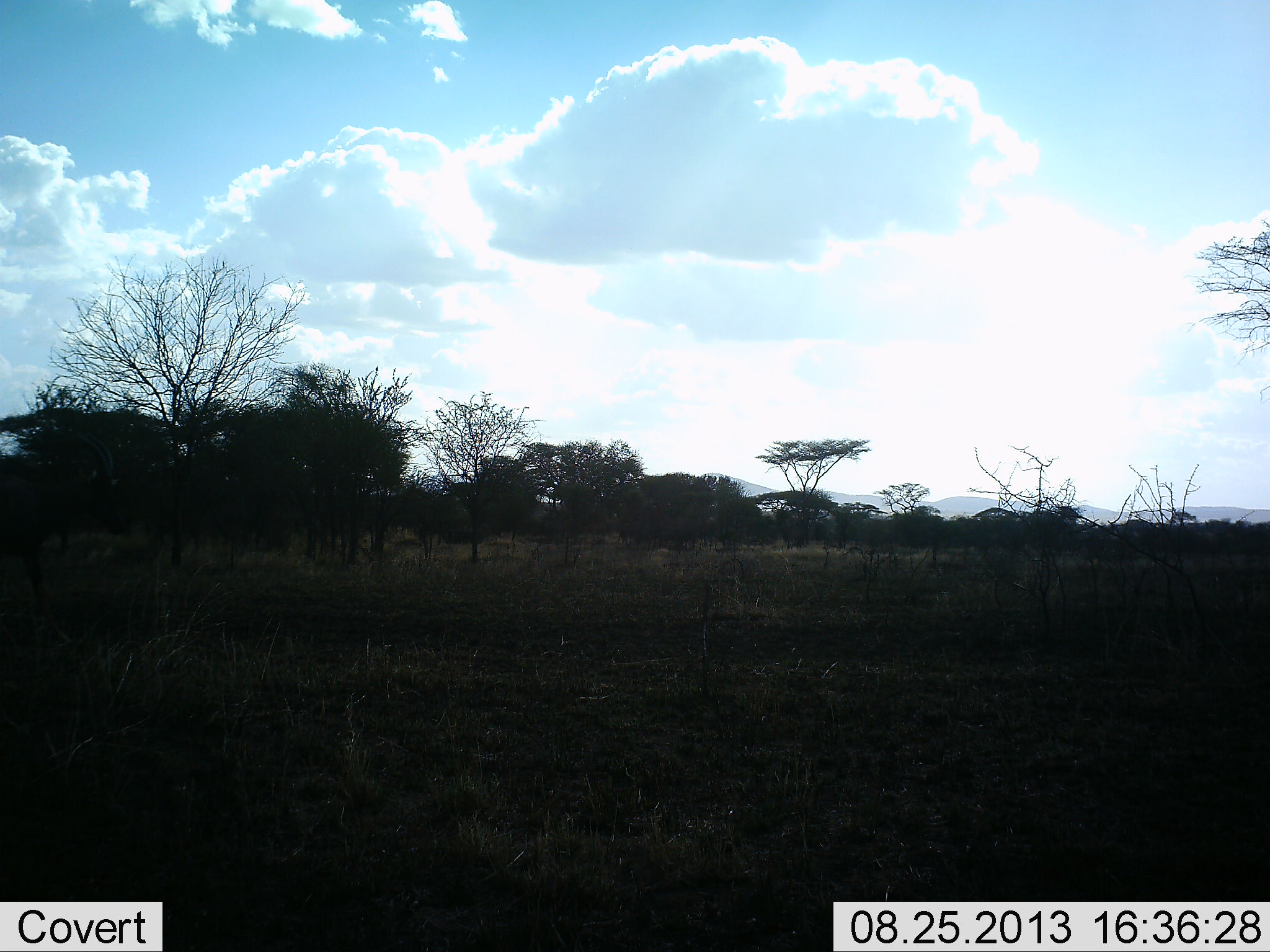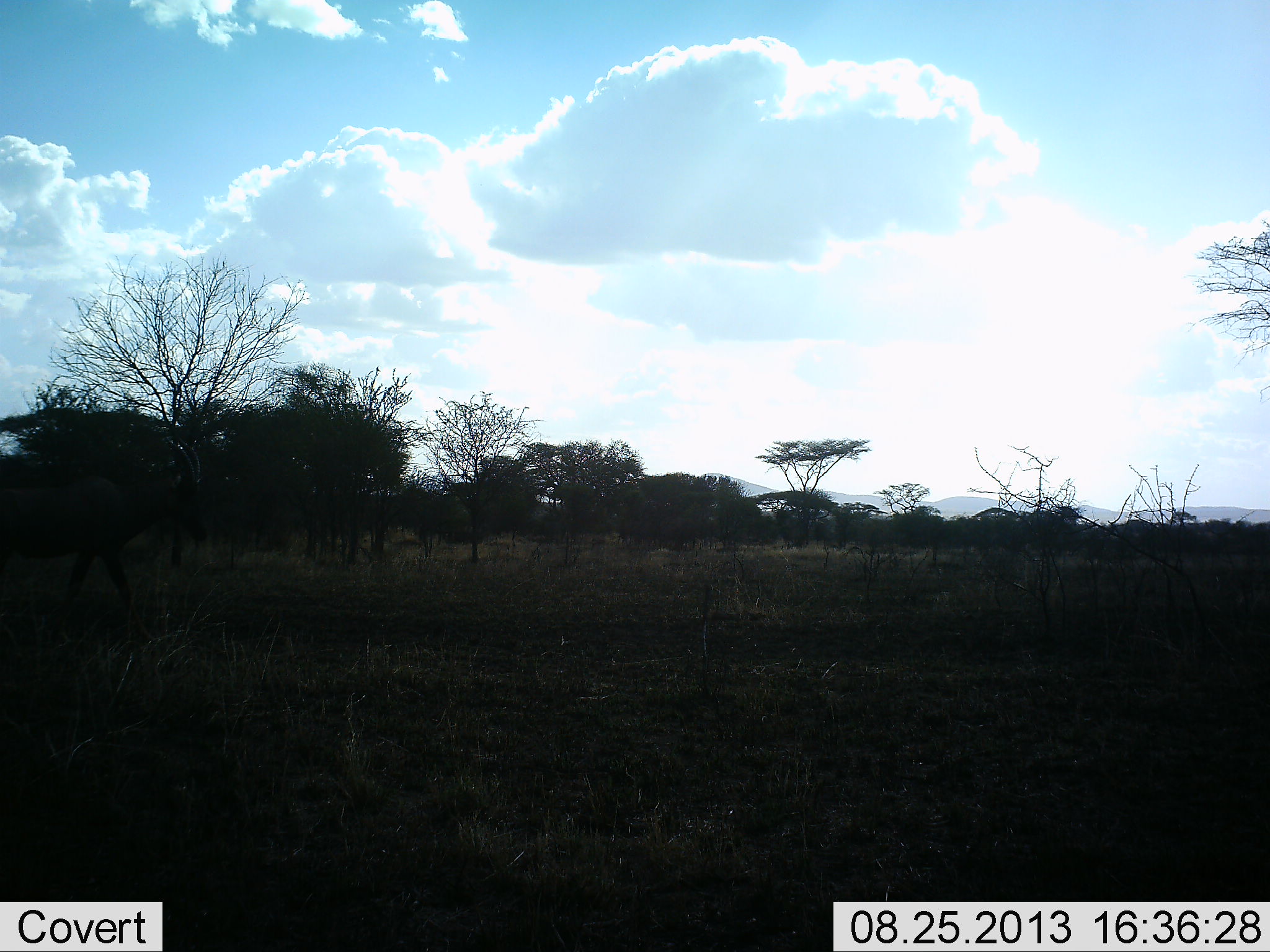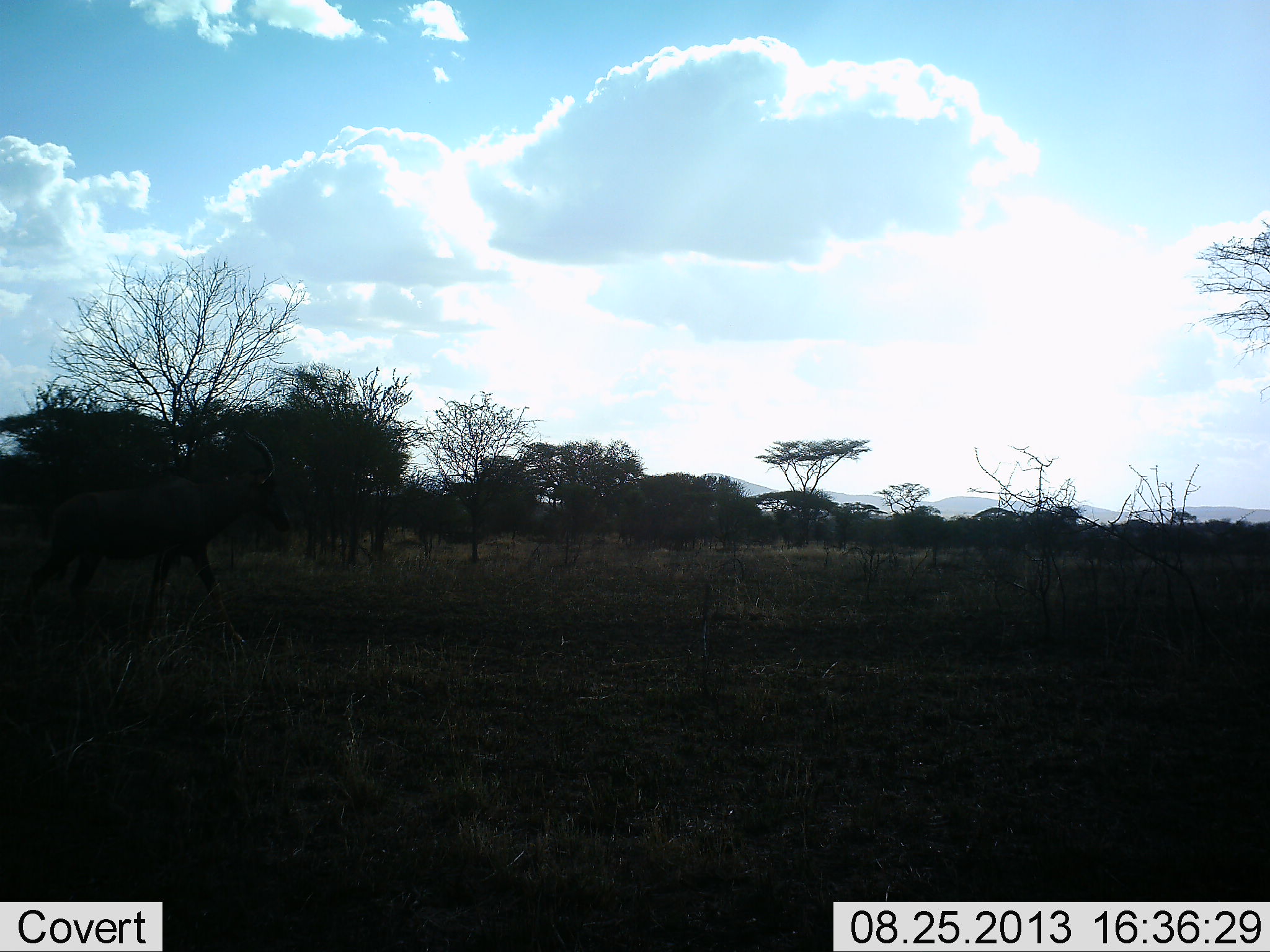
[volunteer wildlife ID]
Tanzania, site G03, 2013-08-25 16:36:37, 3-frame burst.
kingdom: Animalia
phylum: Chordata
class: Mammalia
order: Artiodactyla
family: Bovidae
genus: Damaliscus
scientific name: Damaliscus lunatus jimela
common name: topi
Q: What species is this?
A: Topi (Damaliscus lunatus jimela).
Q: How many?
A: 1.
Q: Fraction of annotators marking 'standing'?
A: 0%.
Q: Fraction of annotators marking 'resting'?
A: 0%.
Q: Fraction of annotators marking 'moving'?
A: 100%.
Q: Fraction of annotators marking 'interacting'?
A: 0%.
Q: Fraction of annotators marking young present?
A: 0%.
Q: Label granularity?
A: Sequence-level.